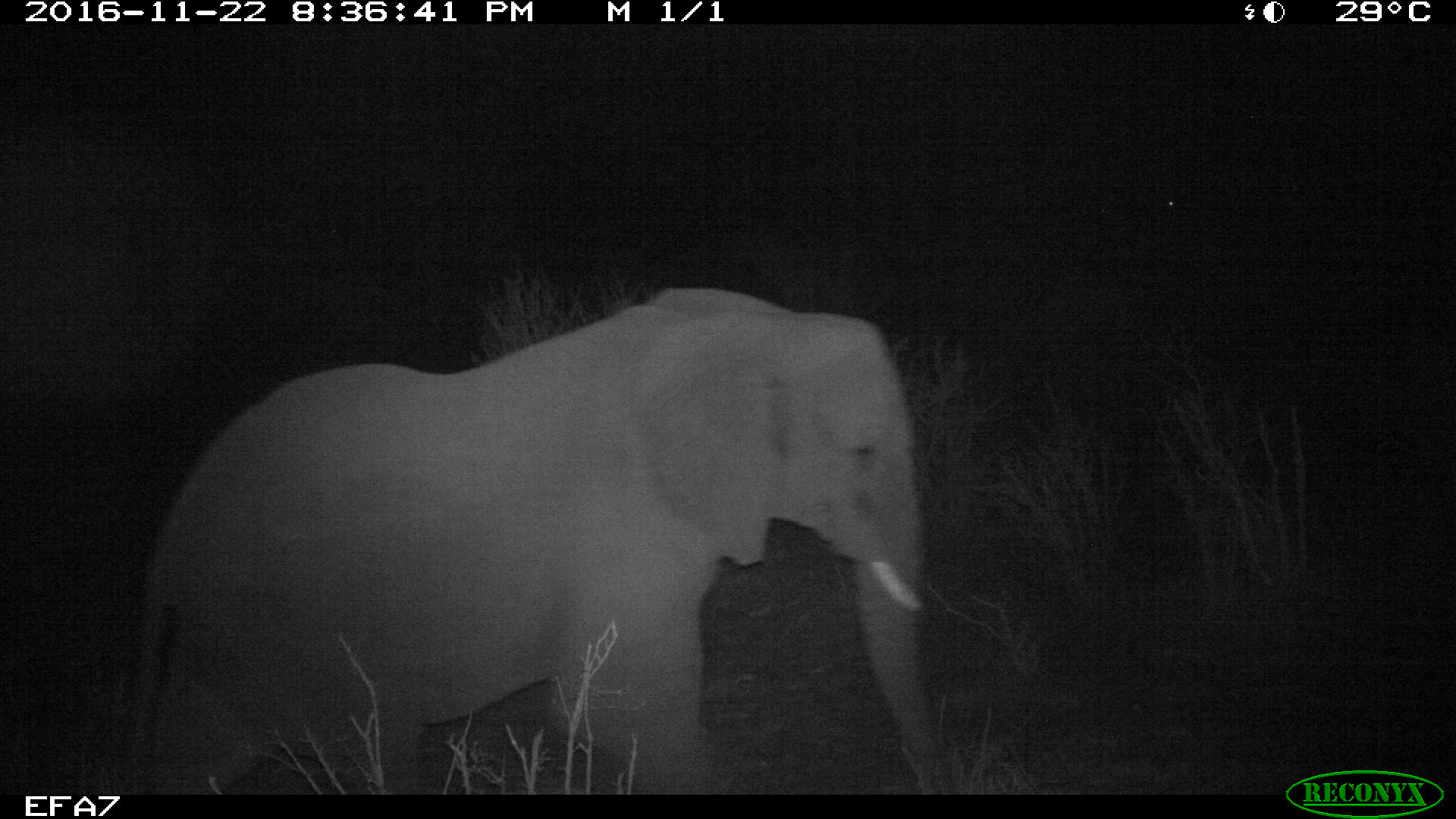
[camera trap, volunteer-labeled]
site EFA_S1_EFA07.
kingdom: Animalia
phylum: Chordata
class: Mammalia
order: Proboscidea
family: Elephantidae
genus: Loxodonta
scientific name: Loxodonta africana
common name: african bush elephant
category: elephant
Elephant (african bush elephant) (Loxodonta africana), count 1. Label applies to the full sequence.